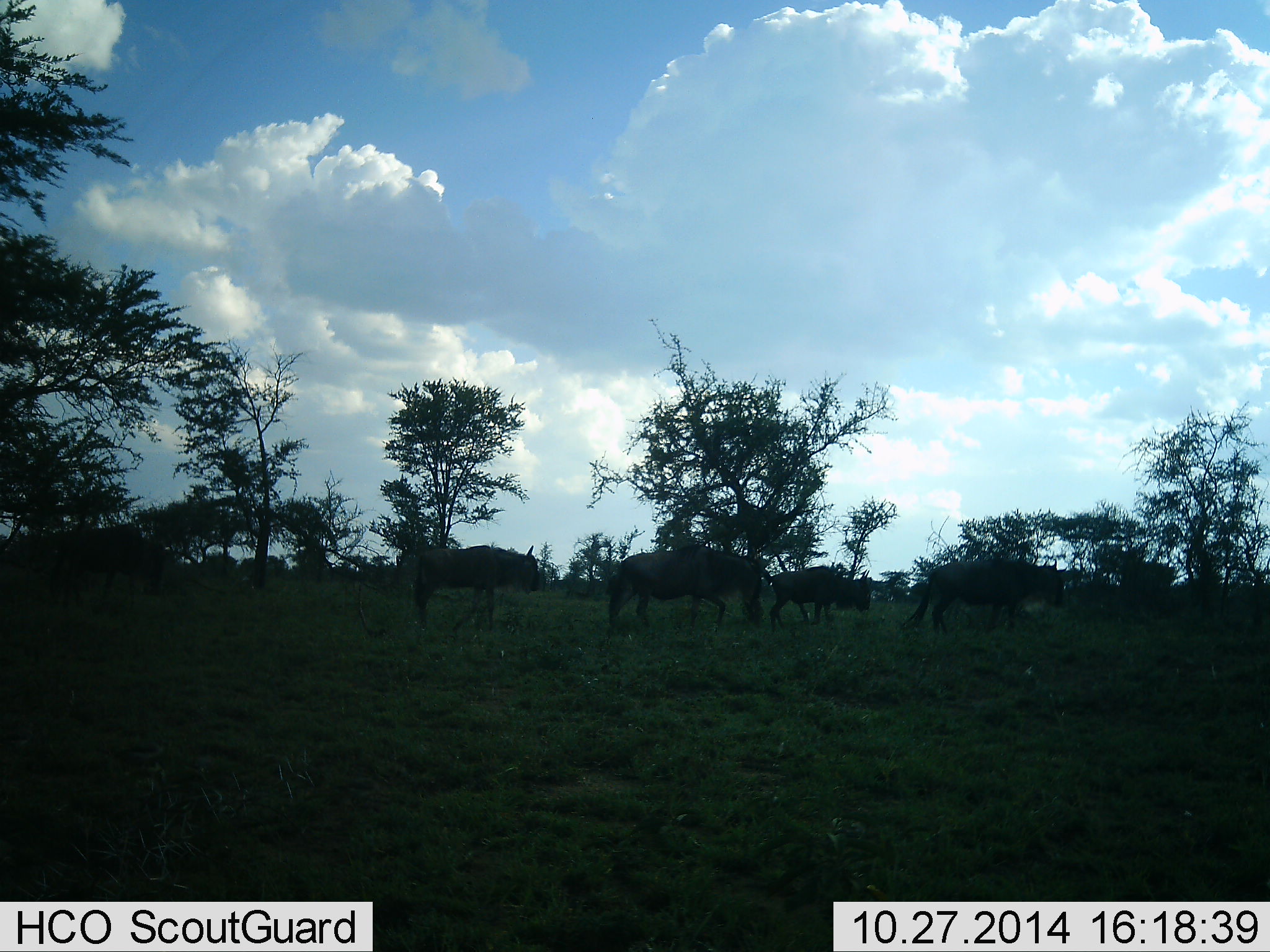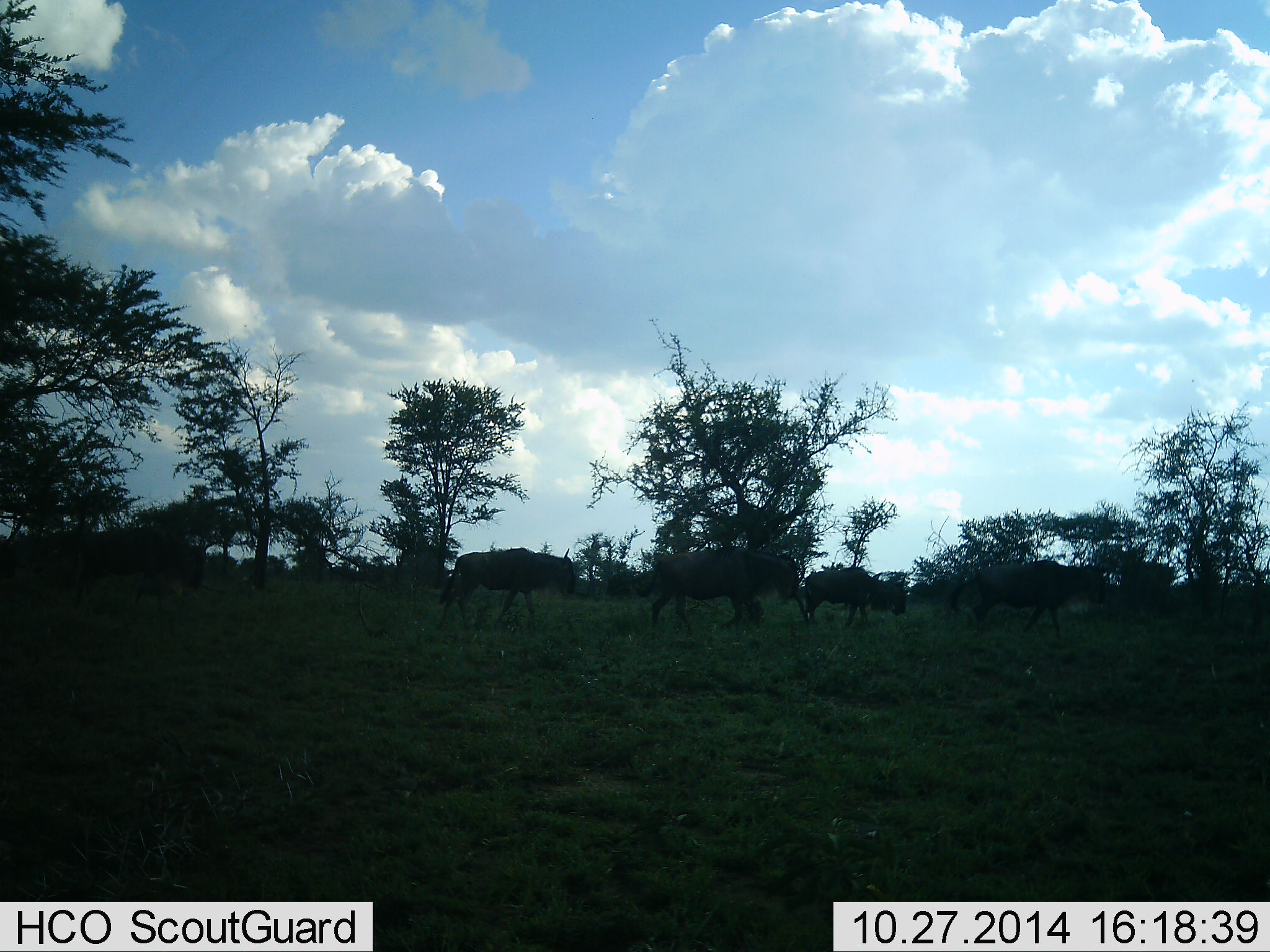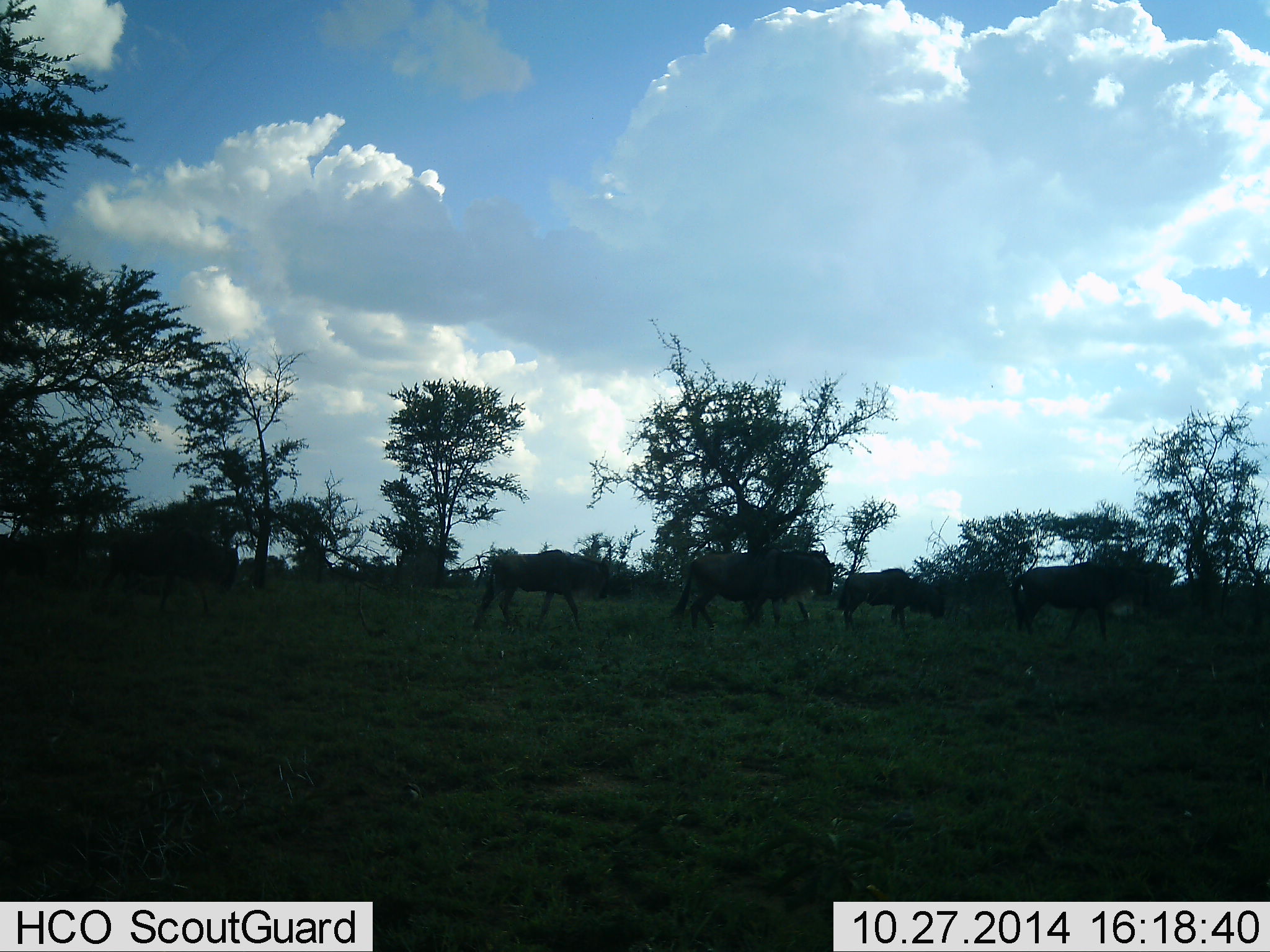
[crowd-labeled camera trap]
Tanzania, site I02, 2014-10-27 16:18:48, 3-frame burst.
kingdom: Animalia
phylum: Chordata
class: Mammalia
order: Artiodactyla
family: Bovidae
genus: Connochaetes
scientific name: Connochaetes taurinus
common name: blue wildebeest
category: wildebeest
Wildebeest (blue wildebeest) (Connochaetes taurinus), count 5. Behavior (volunteer vote fractions): standing 0%, resting 0%, moving 90%, interacting 0%. Young present (vote fraction): 10%. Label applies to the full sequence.